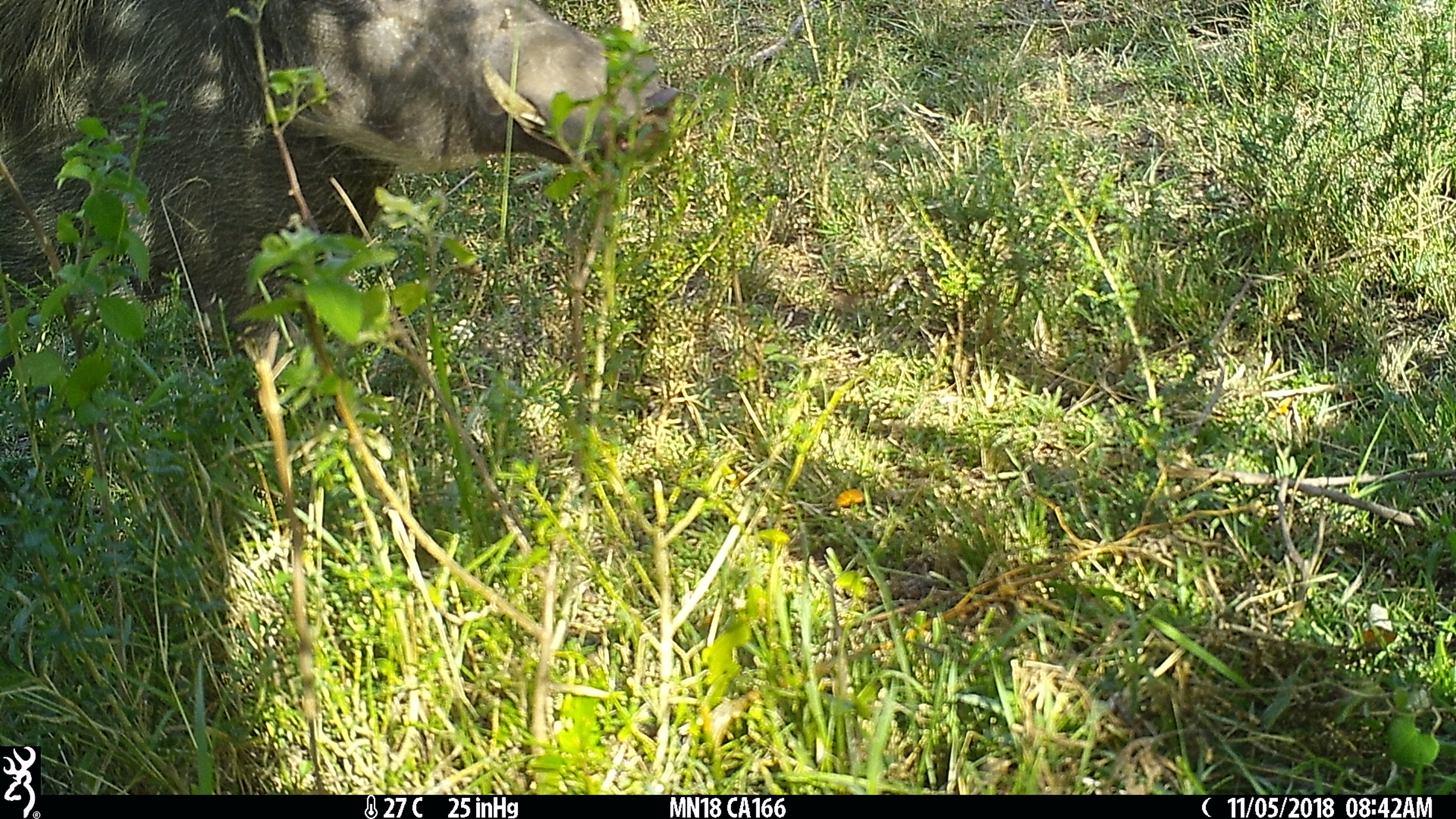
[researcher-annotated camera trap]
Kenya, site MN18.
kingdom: Animalia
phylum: Chordata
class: Mammalia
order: Artiodactyla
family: Suidae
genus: Phacochoerus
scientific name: Phacochoerus africanus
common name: common warthog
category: warthog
Warthog (common warthog) (Phacochoerus africanus).